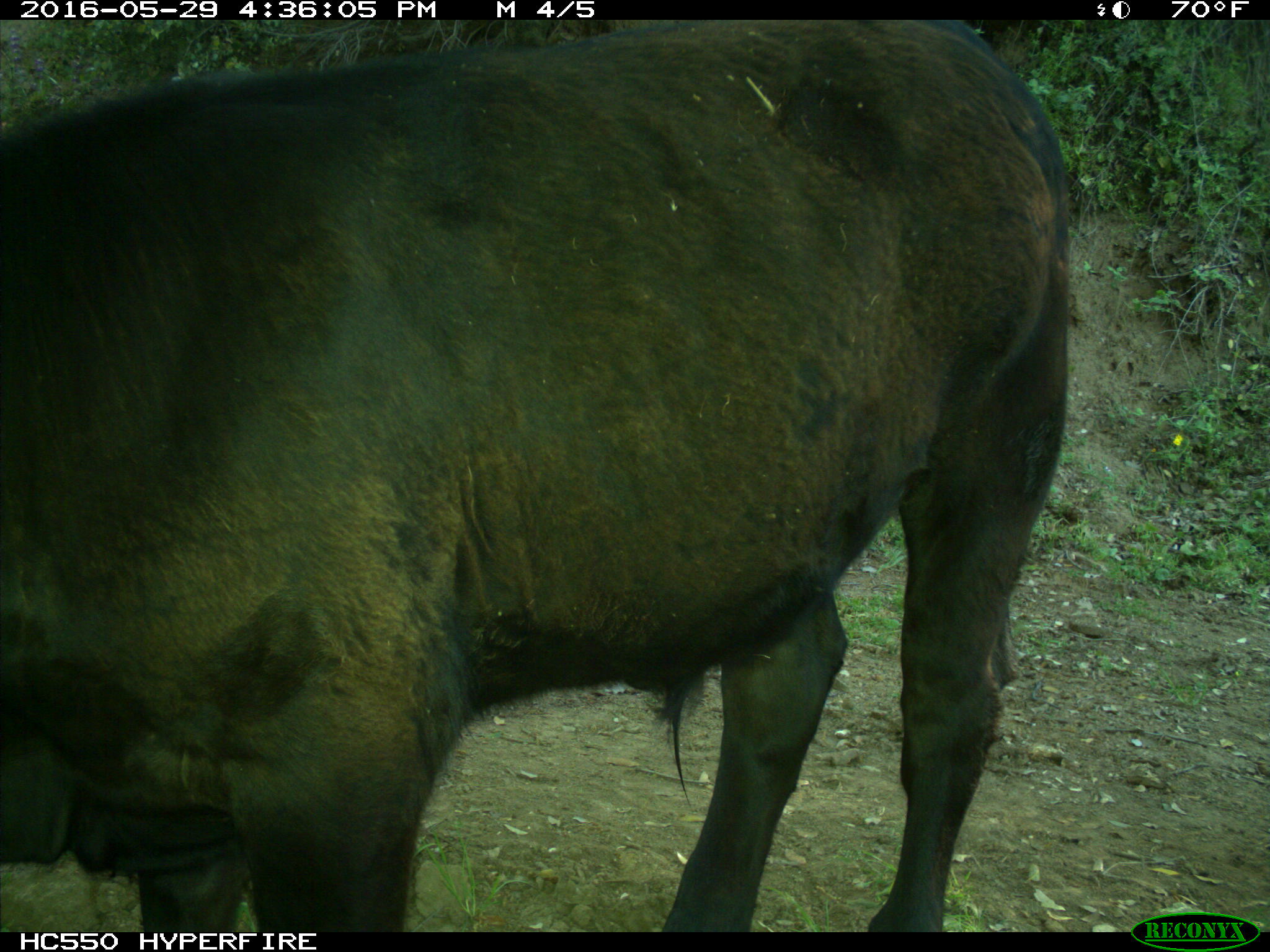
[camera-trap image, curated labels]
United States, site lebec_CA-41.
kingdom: Animalia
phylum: Chordata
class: Mammalia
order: Artiodactyla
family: Bovidae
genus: Bos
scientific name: Bos taurus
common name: domestic cow